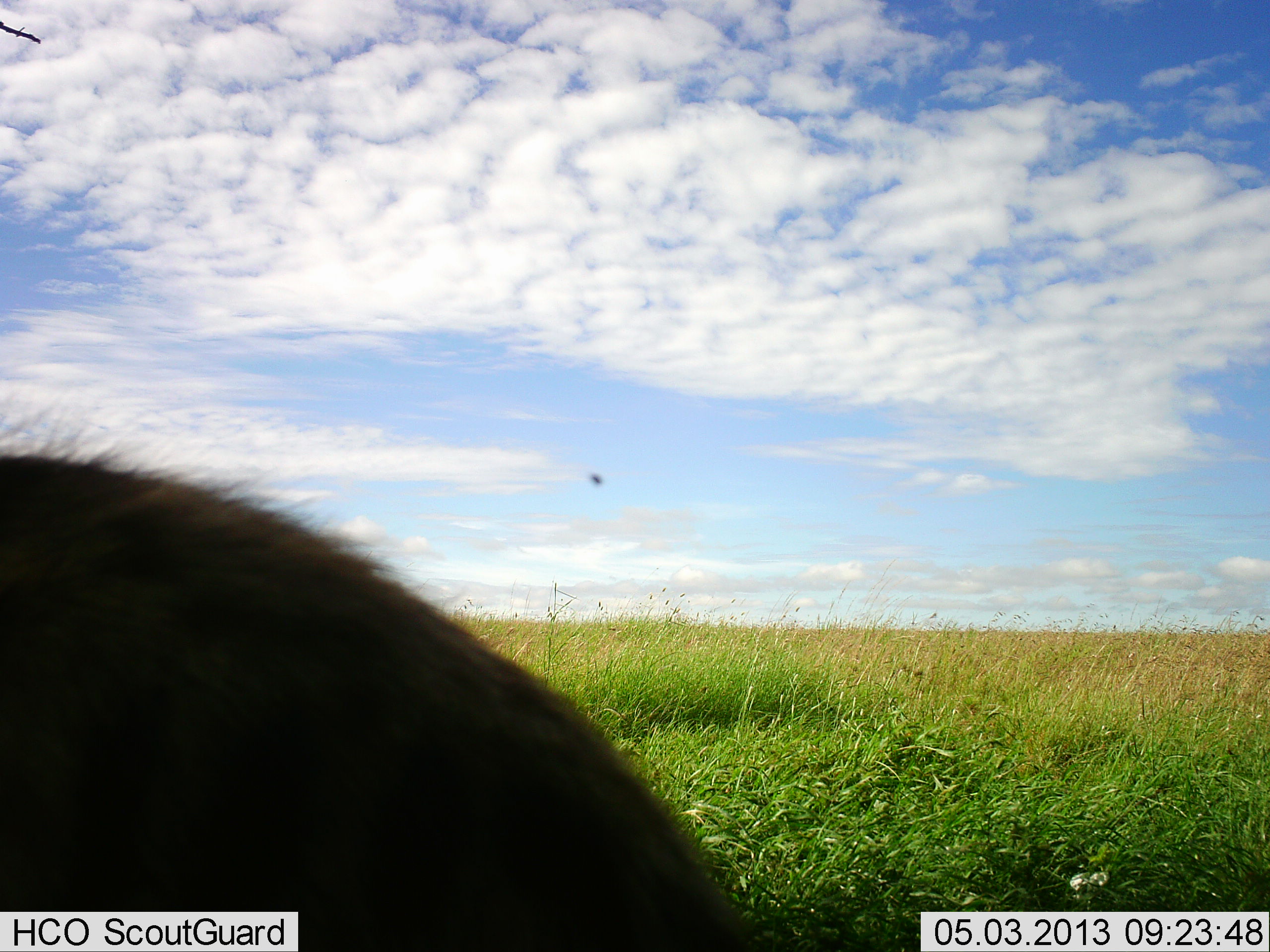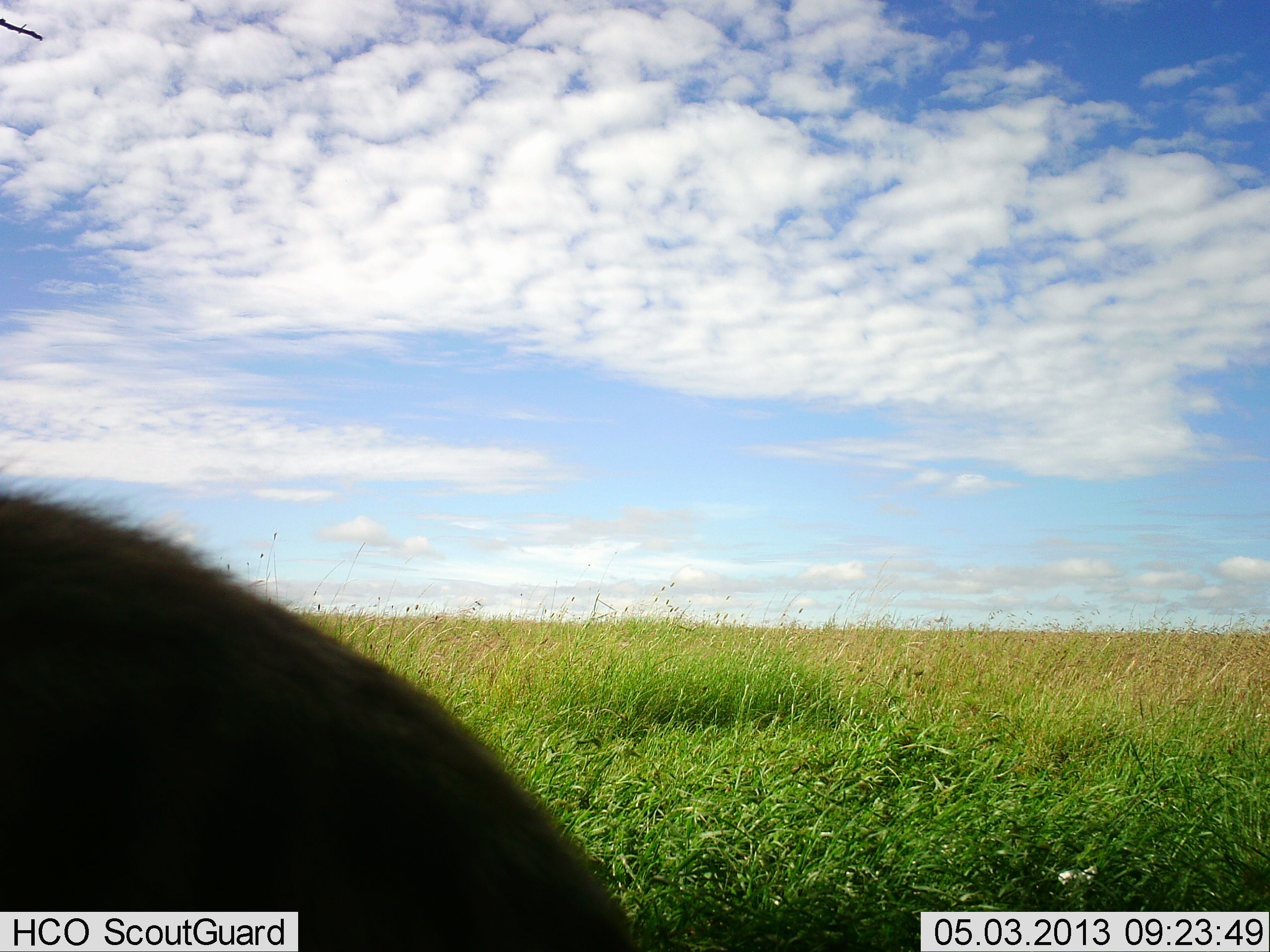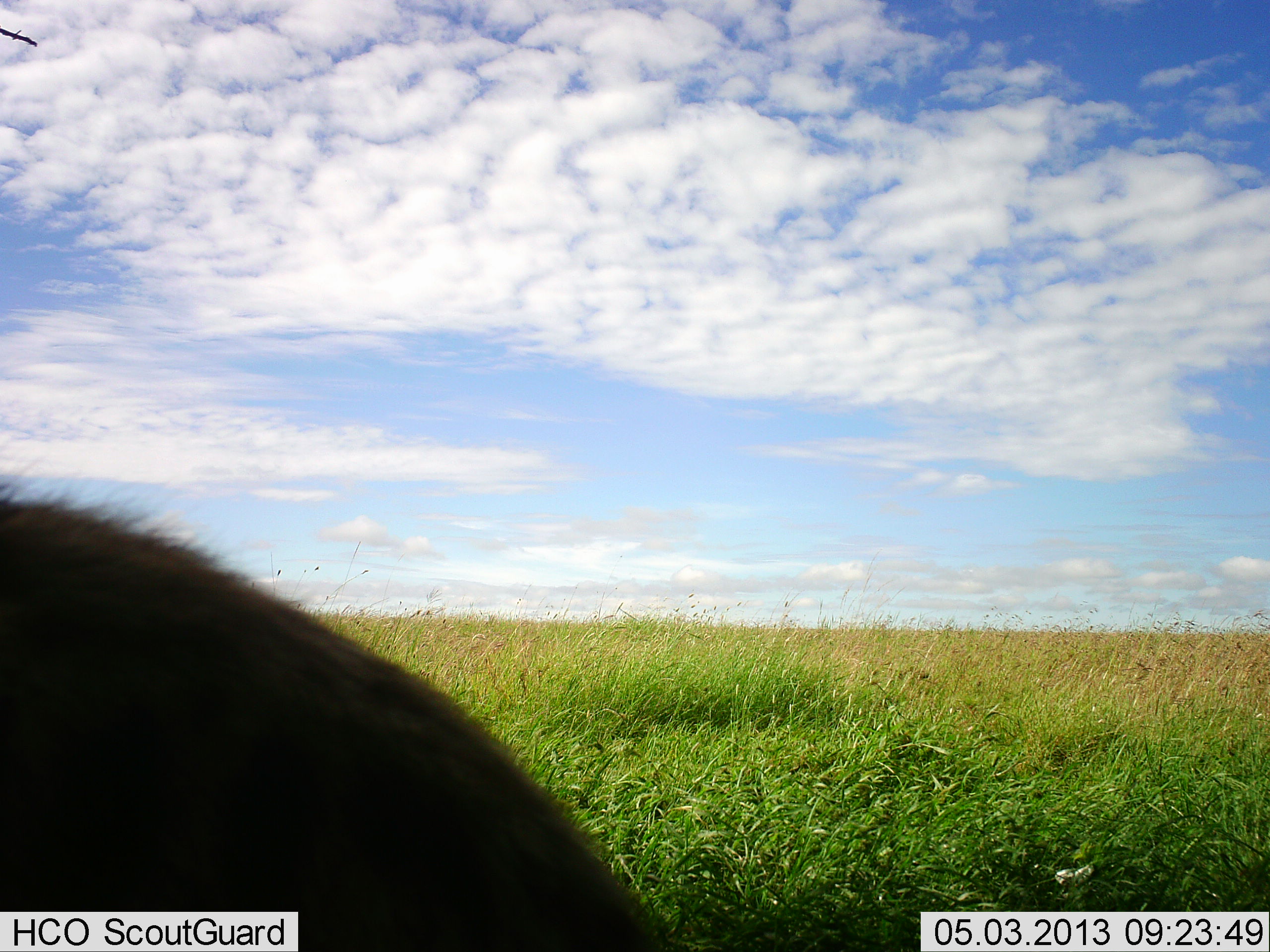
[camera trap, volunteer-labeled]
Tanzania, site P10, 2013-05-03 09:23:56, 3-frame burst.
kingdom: Animalia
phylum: Chordata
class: Mammalia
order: Carnivora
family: Hyaenidae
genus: Crocuta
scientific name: Crocuta crocuta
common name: spotted hyena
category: hyenaspotted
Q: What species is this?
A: Hyenaspotted (spotted hyena) (Crocuta crocuta).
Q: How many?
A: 1.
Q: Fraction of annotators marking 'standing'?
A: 60%.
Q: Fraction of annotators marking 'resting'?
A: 40%.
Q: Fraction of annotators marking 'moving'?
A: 0%.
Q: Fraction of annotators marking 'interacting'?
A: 0%.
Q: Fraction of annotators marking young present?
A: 0%.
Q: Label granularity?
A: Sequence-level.